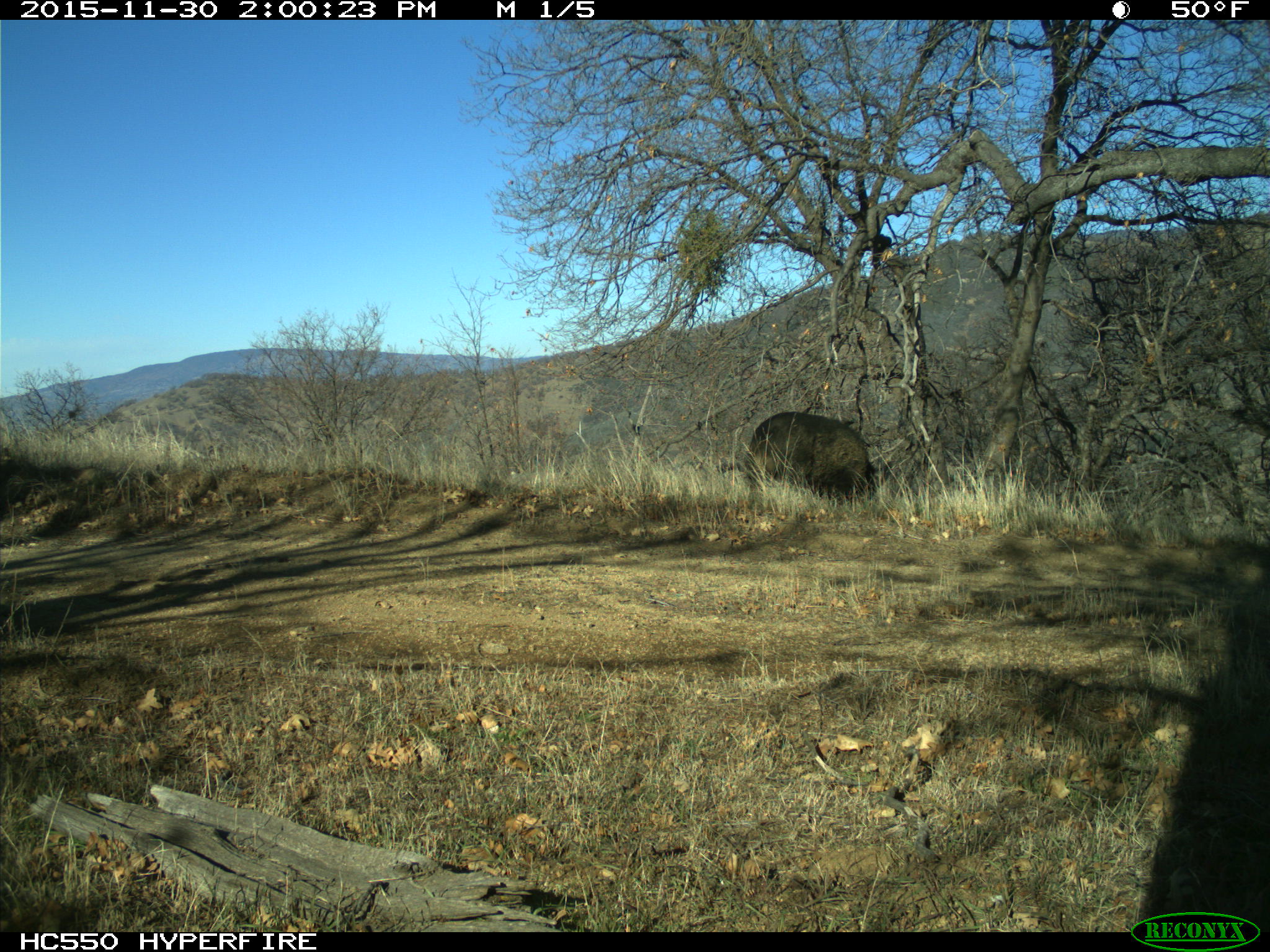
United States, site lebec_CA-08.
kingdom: Animalia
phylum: Chordata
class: Mammalia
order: Artiodactyla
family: Suidae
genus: Sus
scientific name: Sus scrofa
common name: wild boar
Sus scrofa (wild boar).